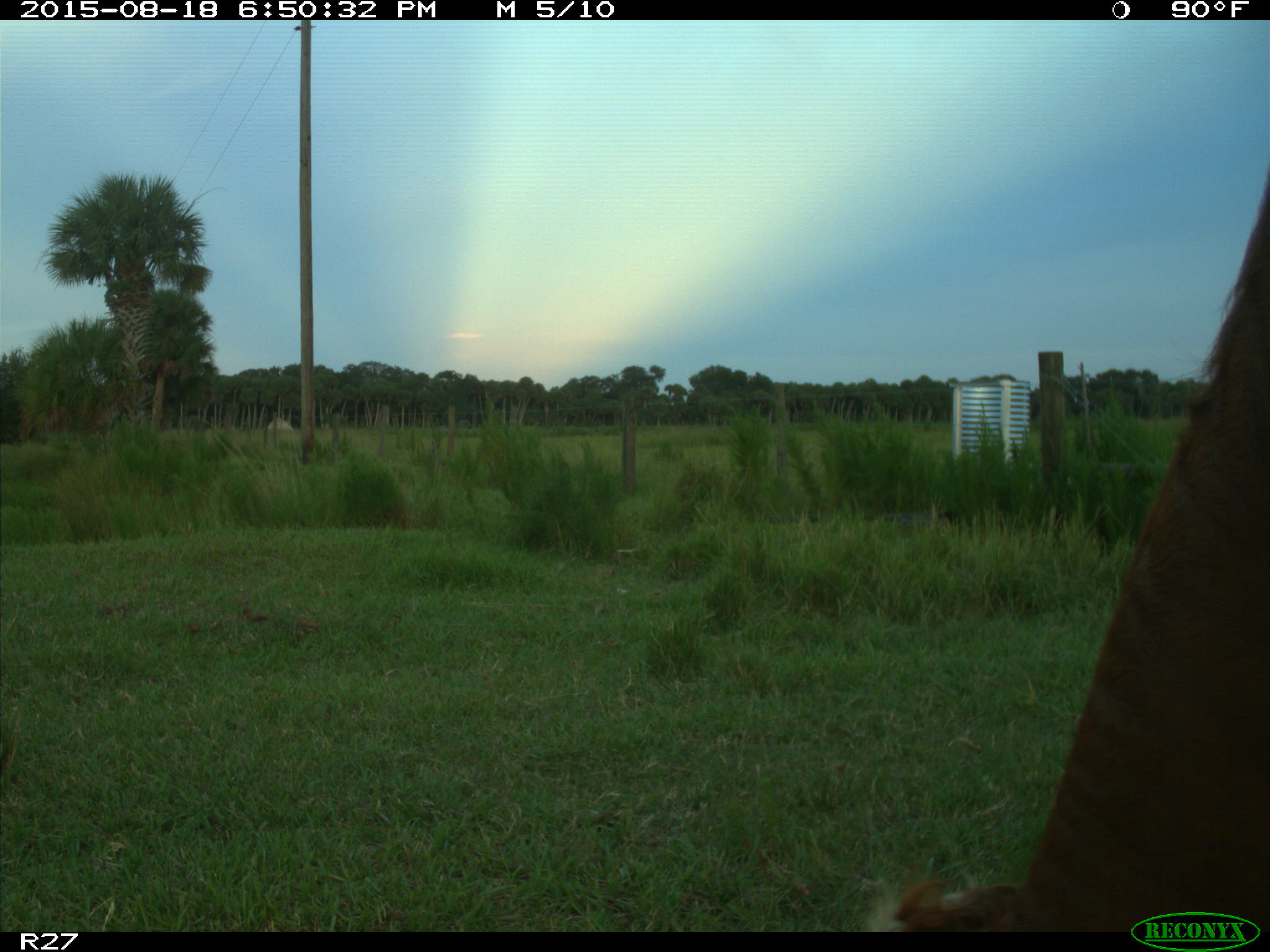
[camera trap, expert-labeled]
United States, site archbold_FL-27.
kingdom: Animalia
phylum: Chordata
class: Mammalia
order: Artiodactyla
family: Bovidae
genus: Bos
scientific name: Bos taurus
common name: domestic cow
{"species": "Bos taurus (domestic cow)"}